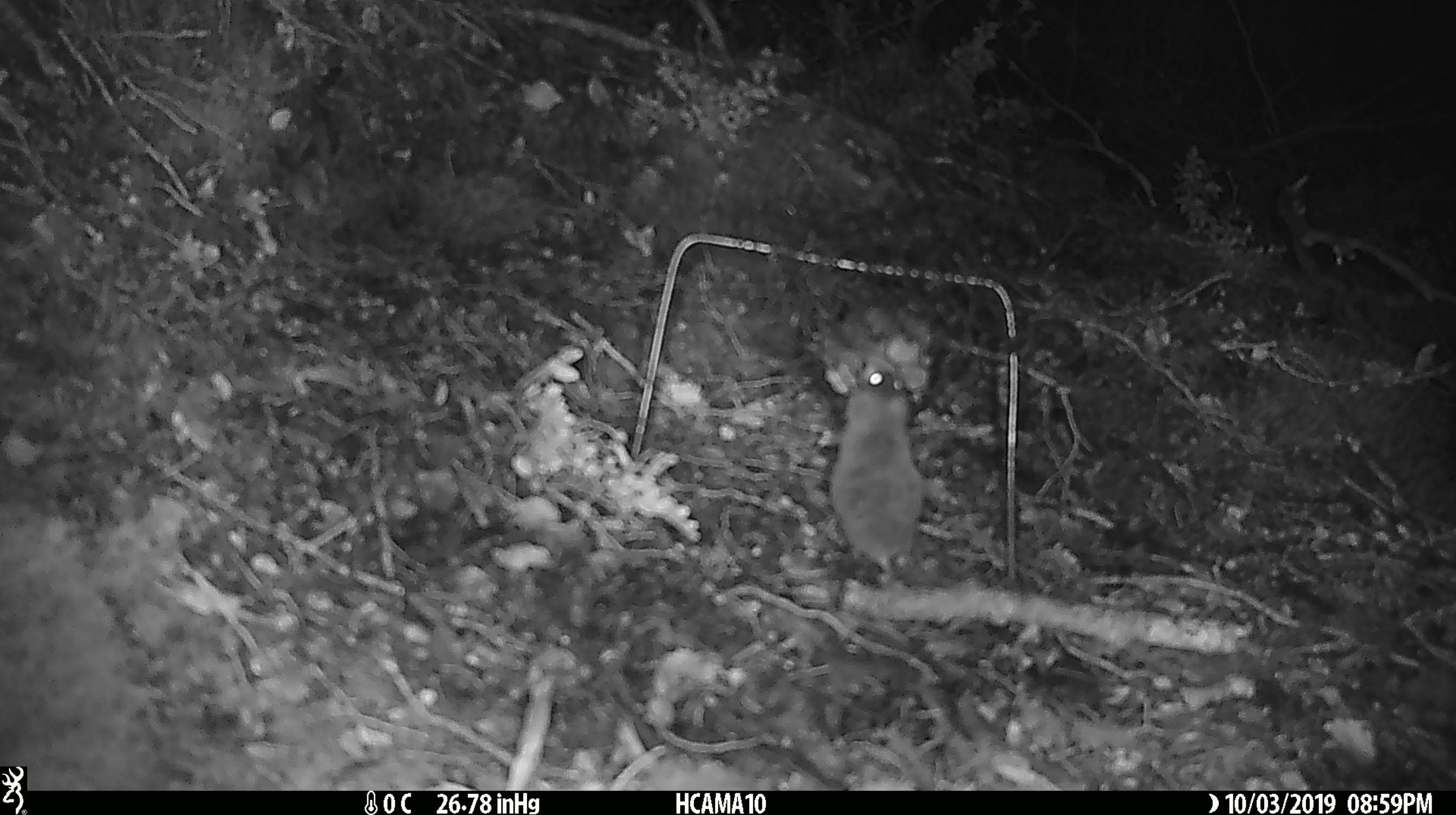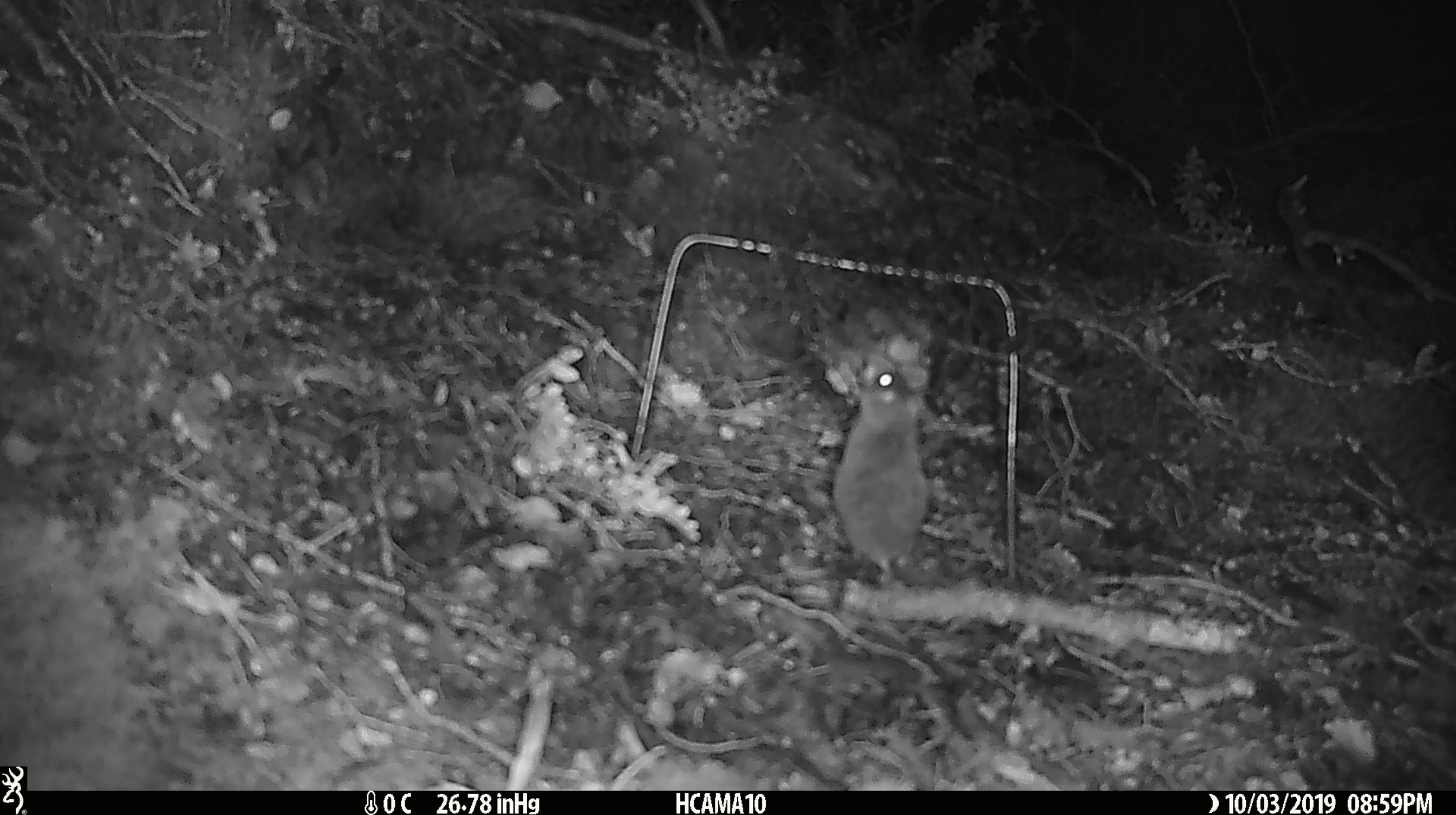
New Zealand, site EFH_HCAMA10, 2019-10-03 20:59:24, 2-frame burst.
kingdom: Animalia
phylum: Chordata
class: Mammalia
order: Rodentia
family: Muridae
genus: Mus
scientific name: Mus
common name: mouse